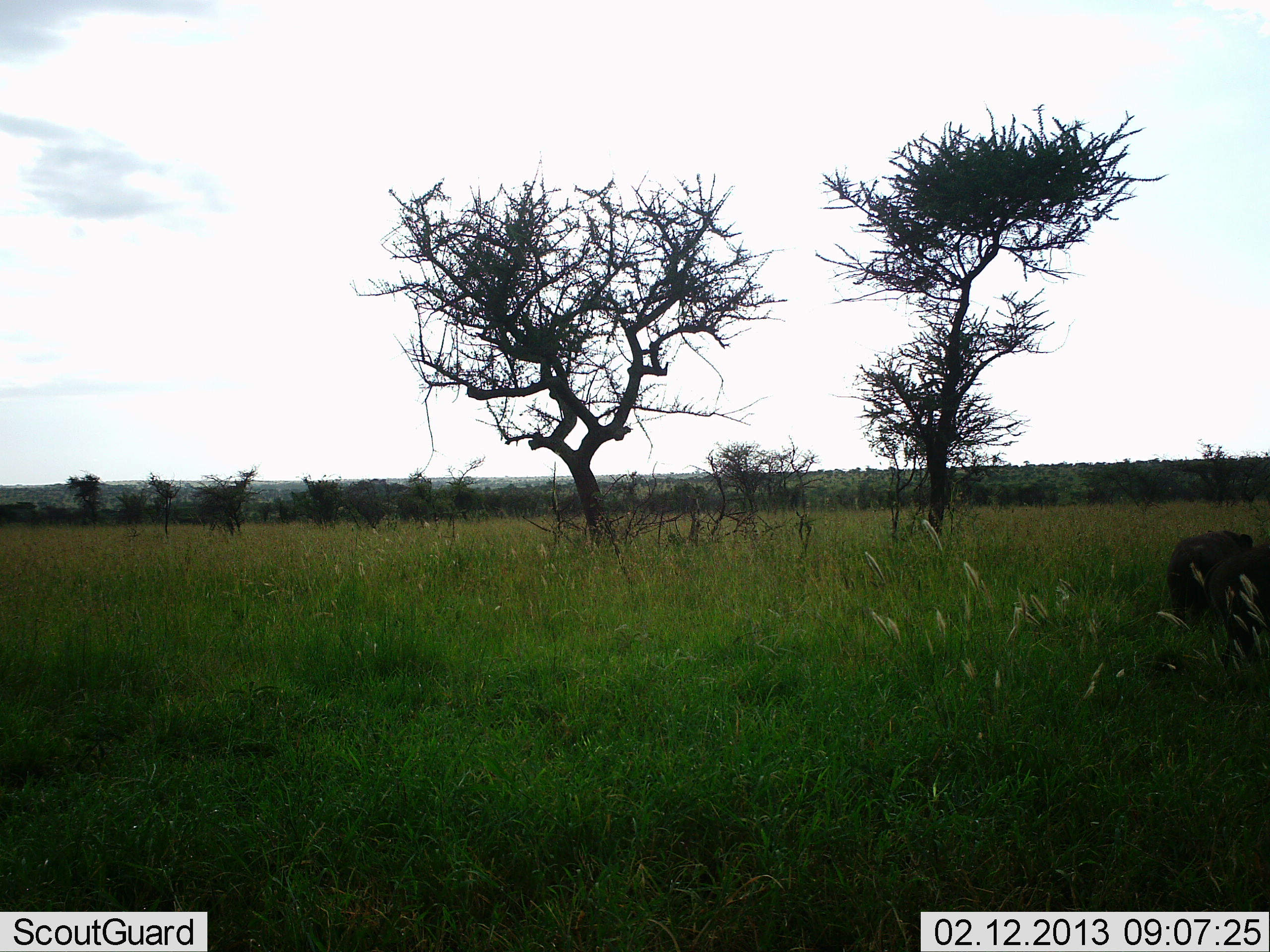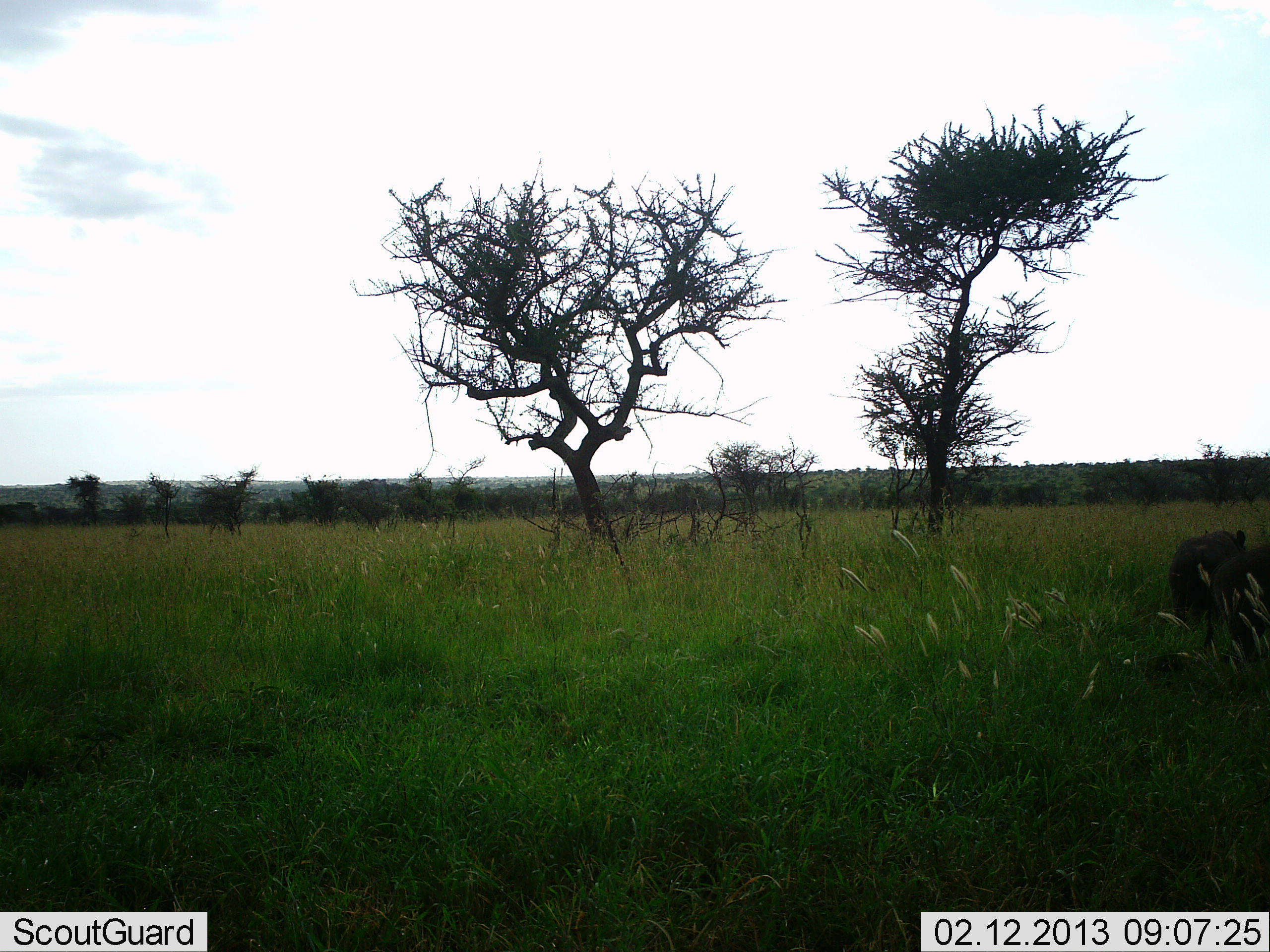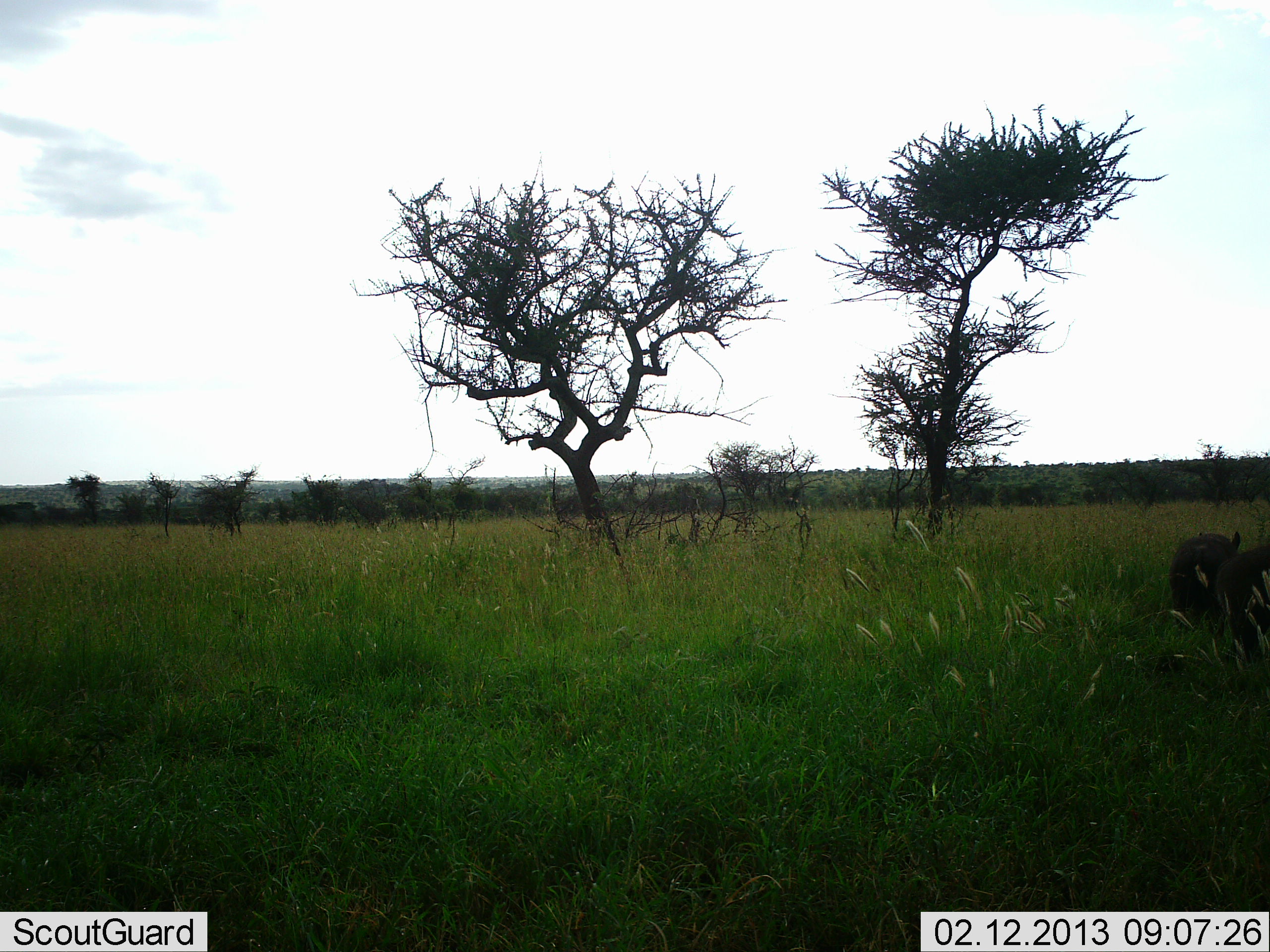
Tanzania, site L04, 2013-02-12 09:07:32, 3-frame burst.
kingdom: Animalia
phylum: Chordata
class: Mammalia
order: Artiodactyla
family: Suidae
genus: Phacochoerus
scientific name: Phacochoerus africanus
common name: warthog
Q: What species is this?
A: Warthog (Phacochoerus africanus).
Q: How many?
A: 2.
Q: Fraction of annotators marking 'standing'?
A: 67%.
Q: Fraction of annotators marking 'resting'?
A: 0%.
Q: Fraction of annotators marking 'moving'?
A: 0%.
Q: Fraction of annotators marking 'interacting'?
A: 0%.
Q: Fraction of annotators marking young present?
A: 0%.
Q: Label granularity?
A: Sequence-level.